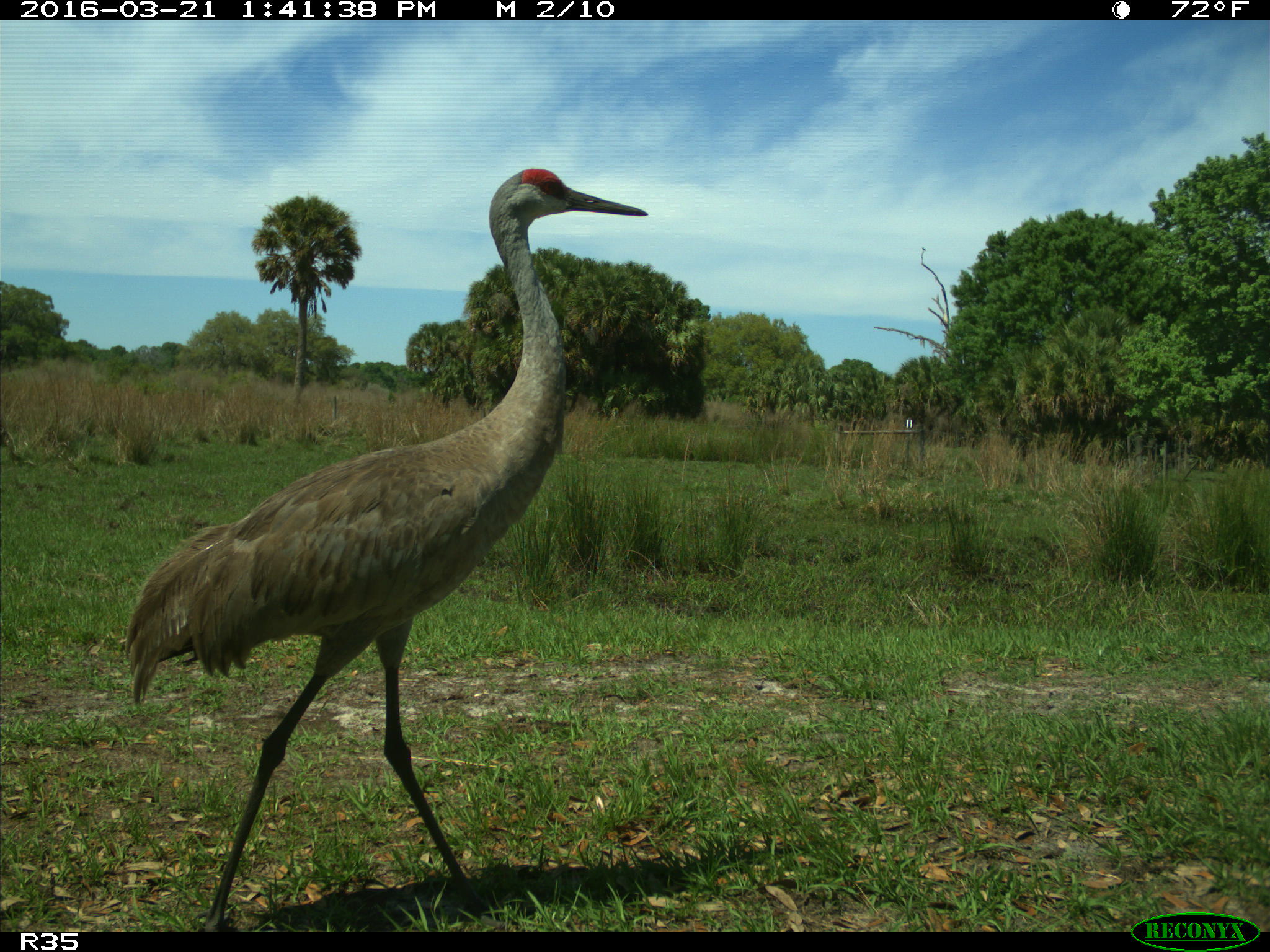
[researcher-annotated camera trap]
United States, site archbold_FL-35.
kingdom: Animalia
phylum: Chordata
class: Aves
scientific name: Aves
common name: birds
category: unidentified bird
Unidentified bird (birds) (Aves).